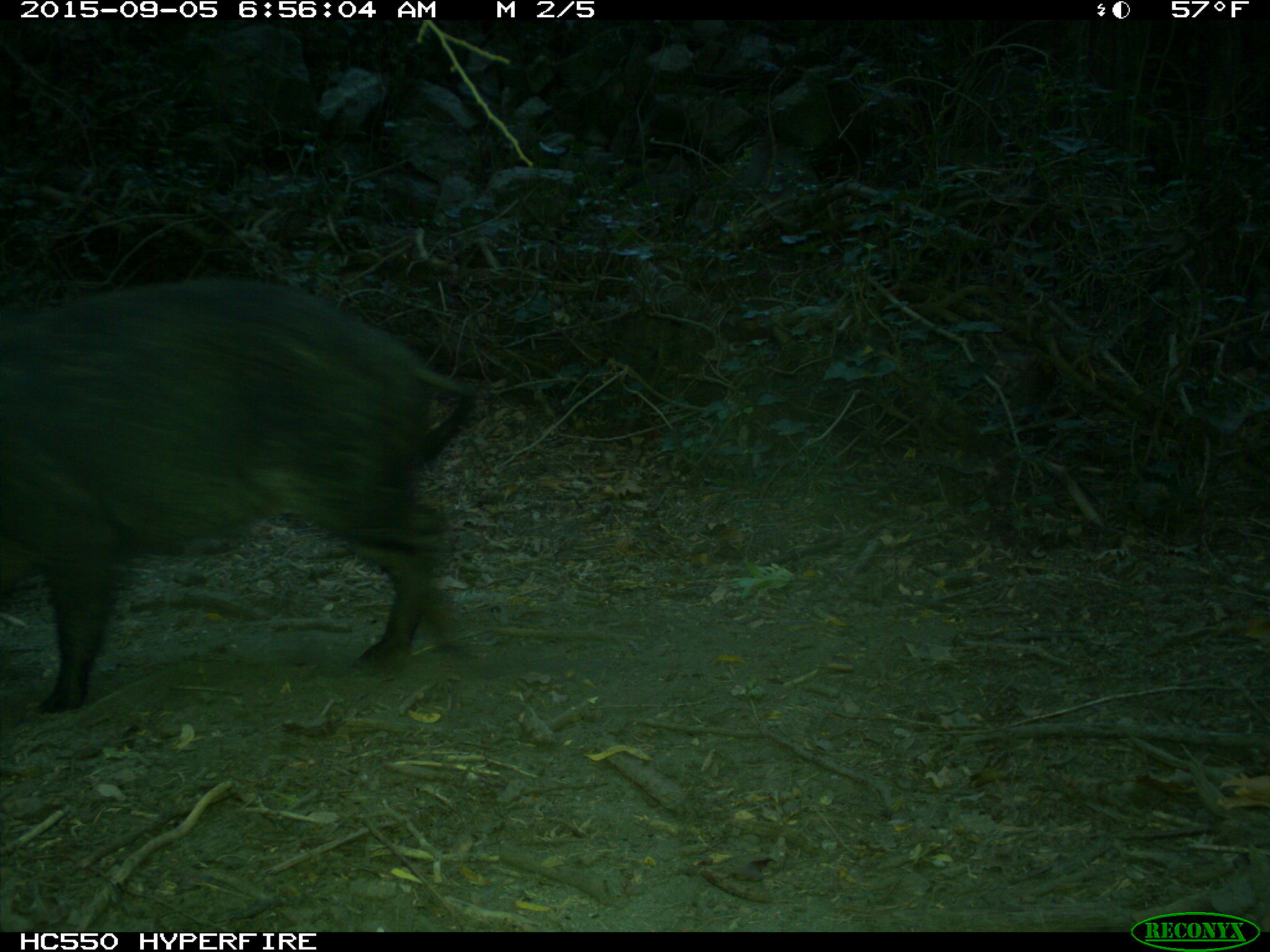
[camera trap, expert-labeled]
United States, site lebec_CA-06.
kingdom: Animalia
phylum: Chordata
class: Mammalia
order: Artiodactyla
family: Suidae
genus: Sus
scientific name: Sus scrofa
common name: wild boar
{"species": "Sus scrofa (wild boar)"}